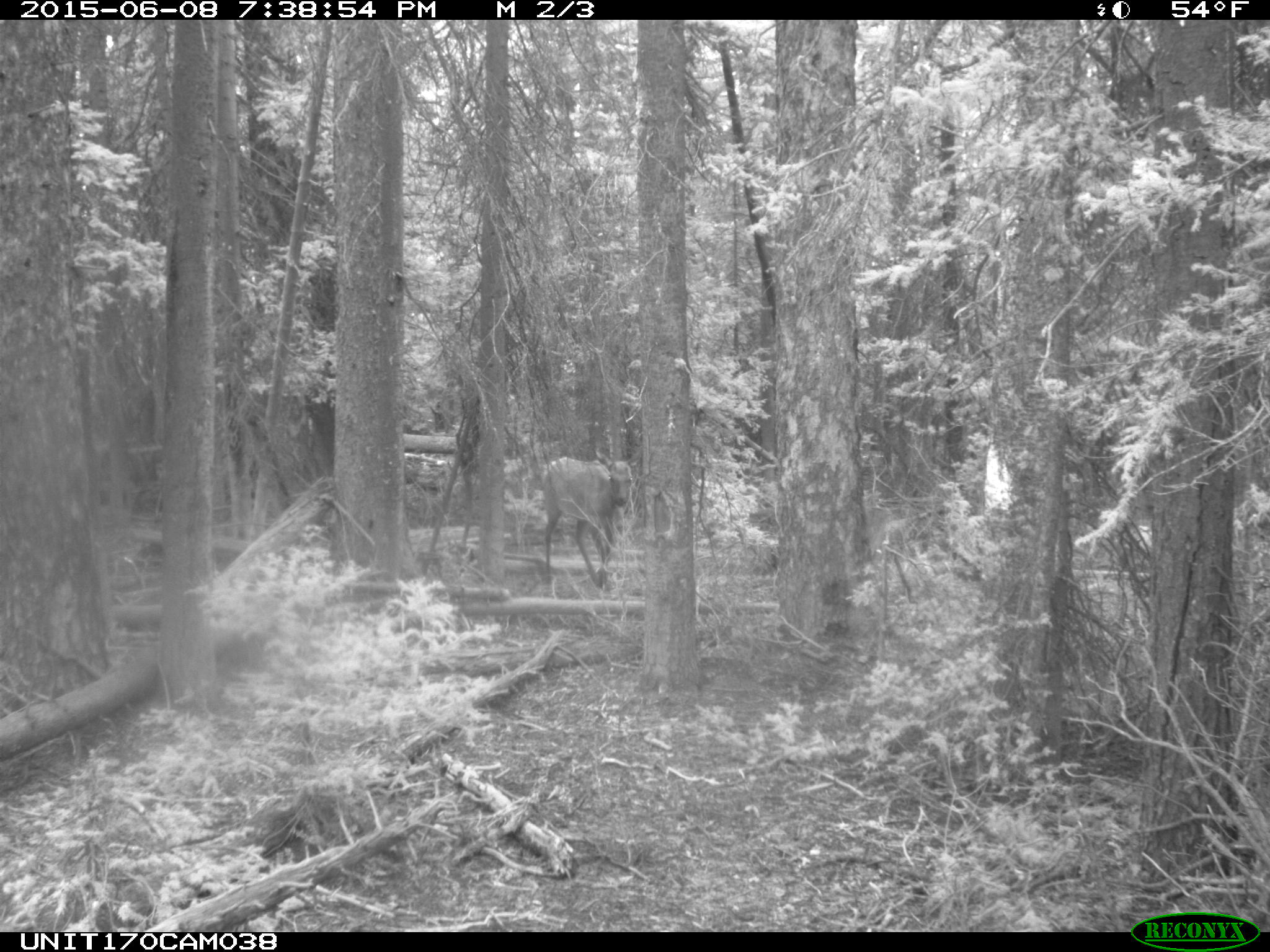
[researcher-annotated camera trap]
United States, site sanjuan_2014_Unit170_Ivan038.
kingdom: Animalia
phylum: Chordata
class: Mammalia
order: Artiodactyla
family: Cervidae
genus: Cervus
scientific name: Cervus elaphus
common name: red deer